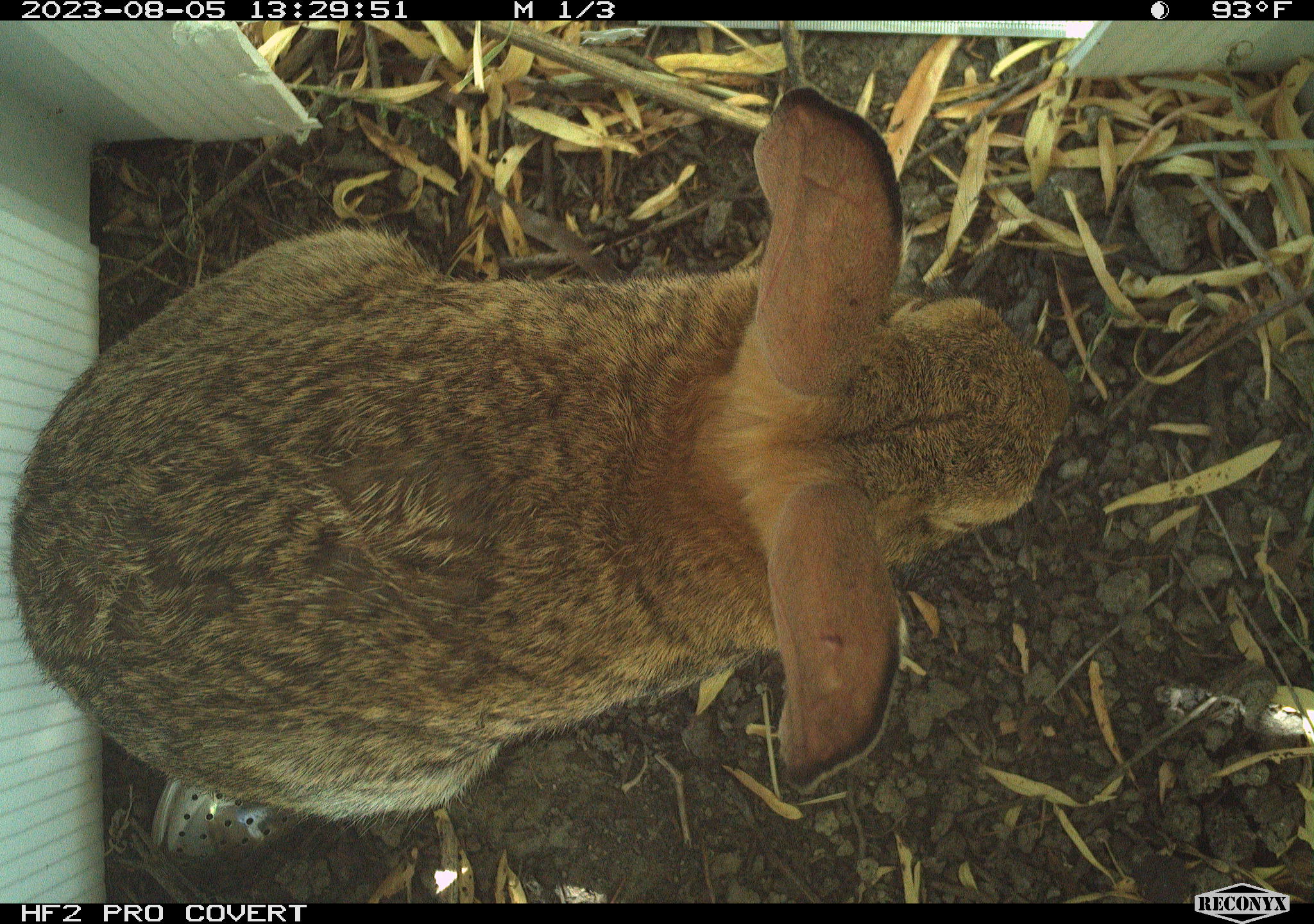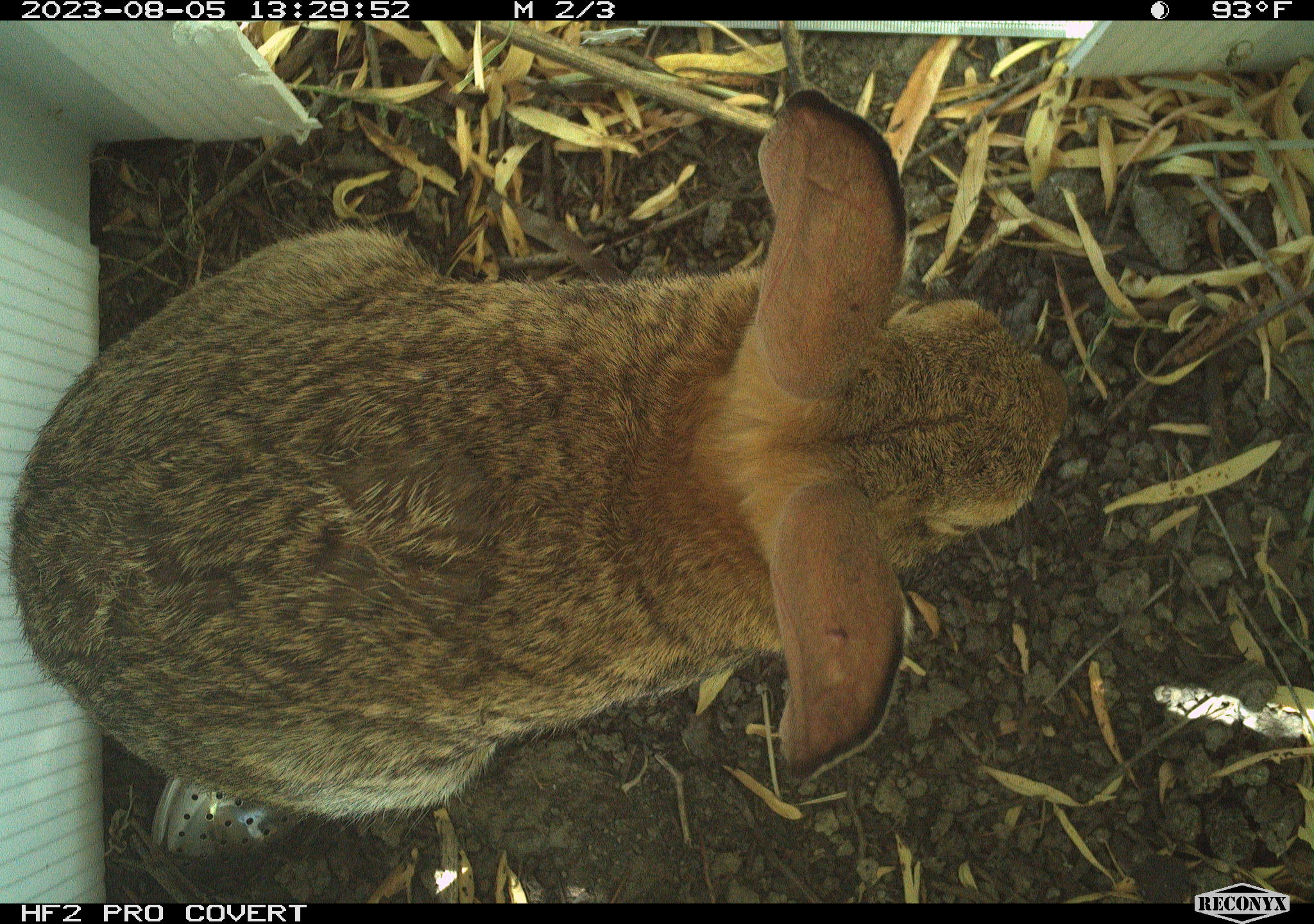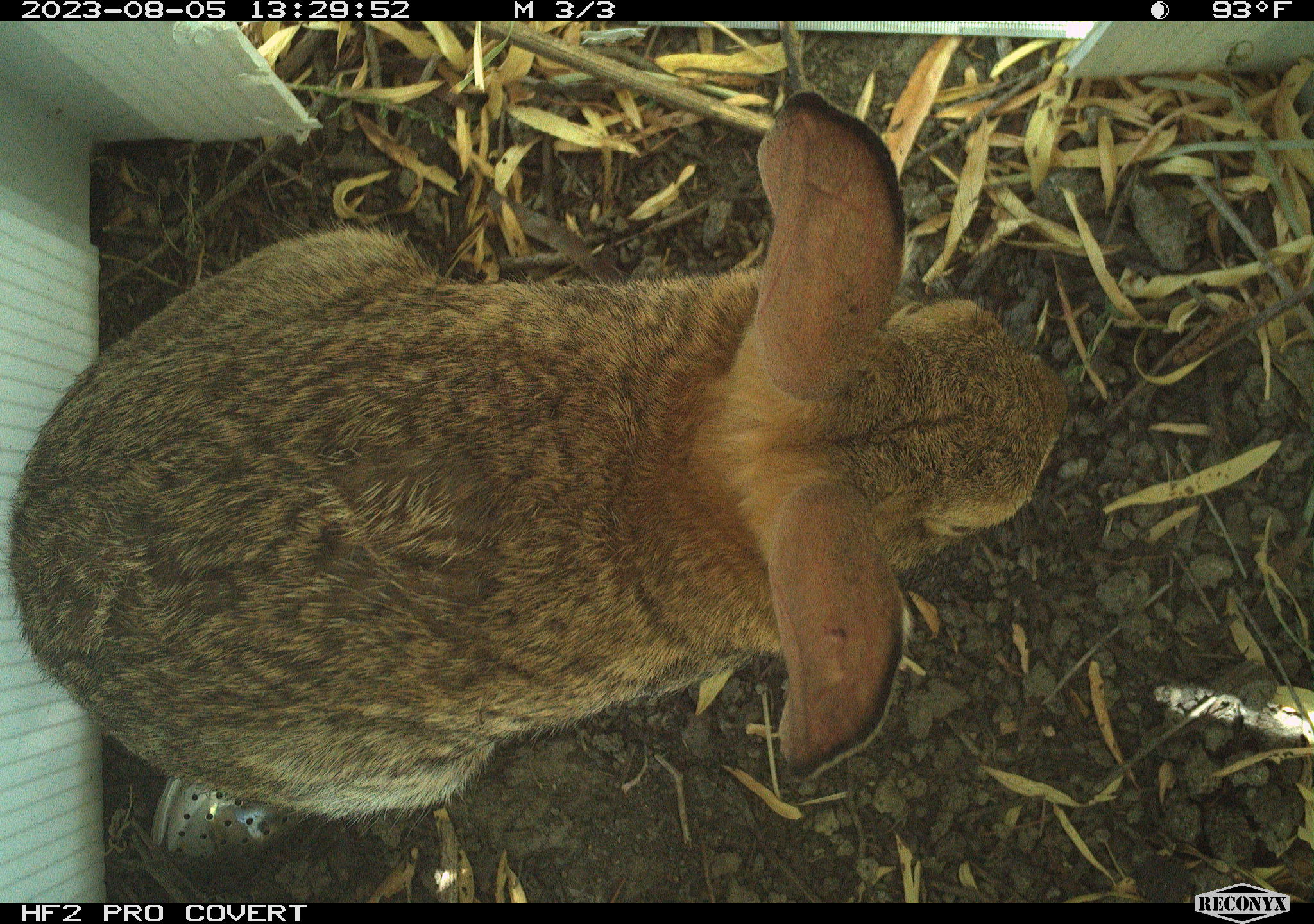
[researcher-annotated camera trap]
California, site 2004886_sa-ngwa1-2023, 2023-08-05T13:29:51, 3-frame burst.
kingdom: Animalia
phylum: Chordata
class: Mammalia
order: Lagomorpha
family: Leporidae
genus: Sylvilagus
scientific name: Sylvilagus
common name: cottontail rabbits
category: sylvilagus species